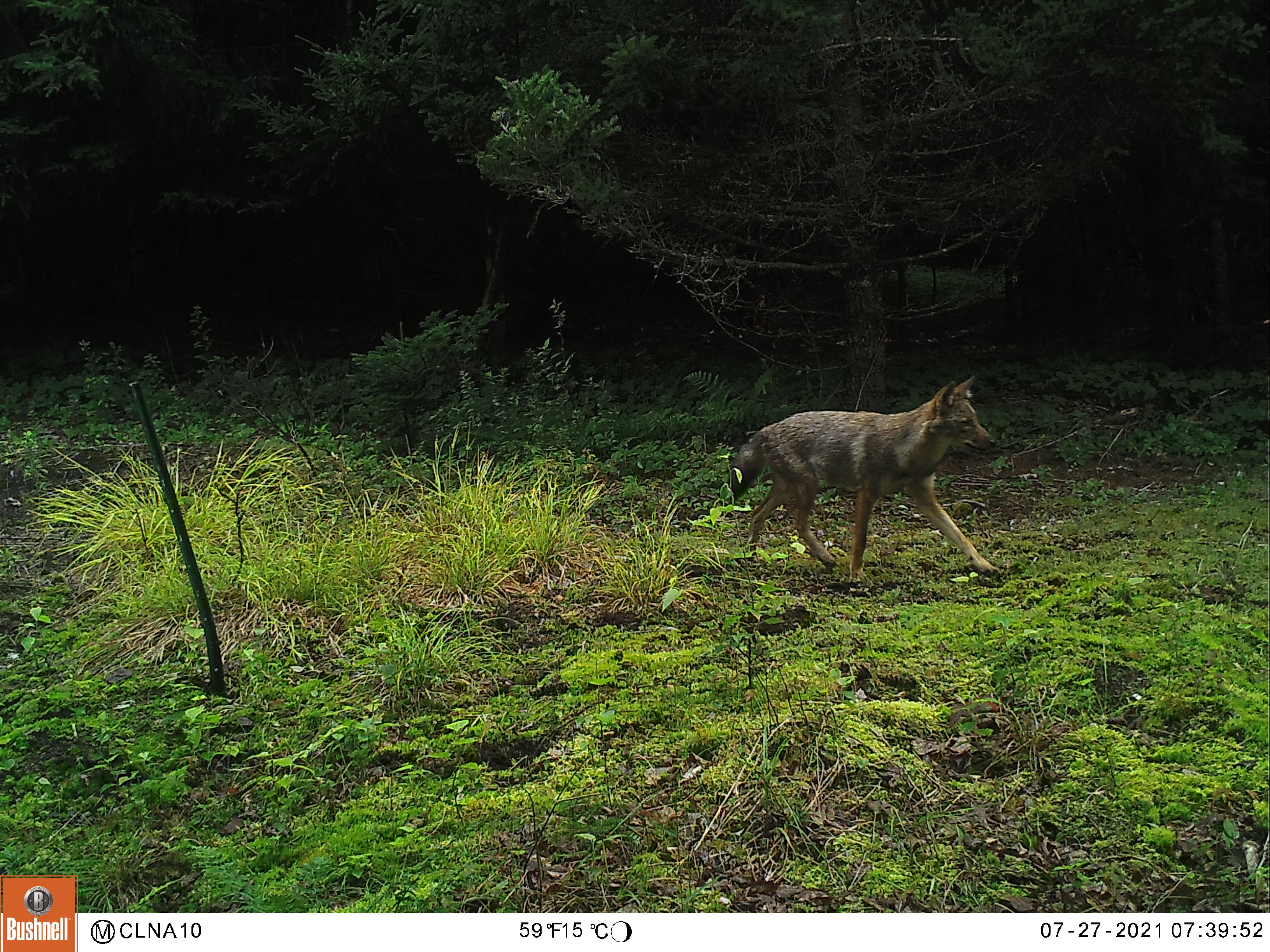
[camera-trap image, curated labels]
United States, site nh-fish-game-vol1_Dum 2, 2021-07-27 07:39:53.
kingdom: Animalia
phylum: Chordata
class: Mammalia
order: Carnivora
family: Canidae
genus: Canis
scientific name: Canis latrans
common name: coyote